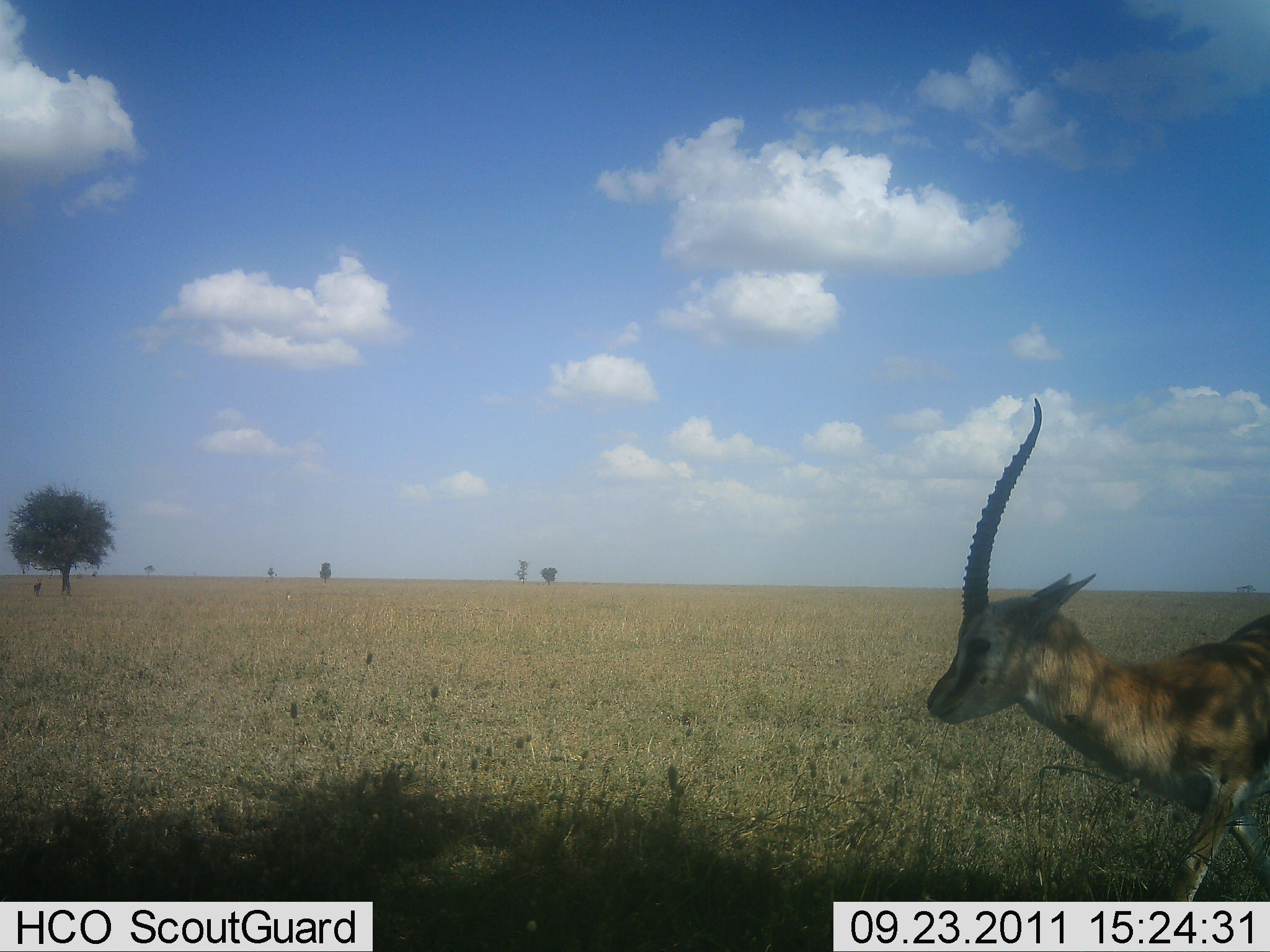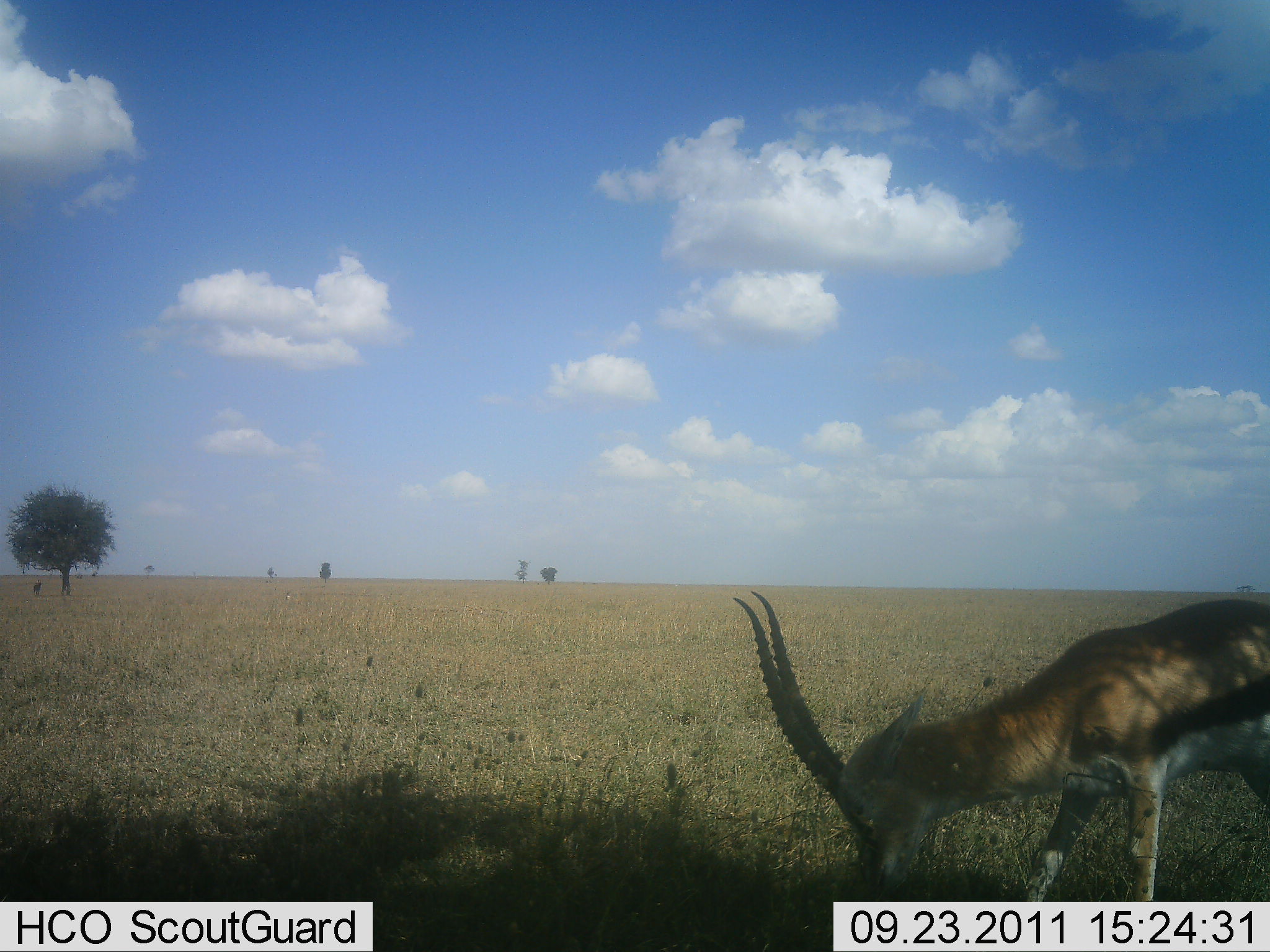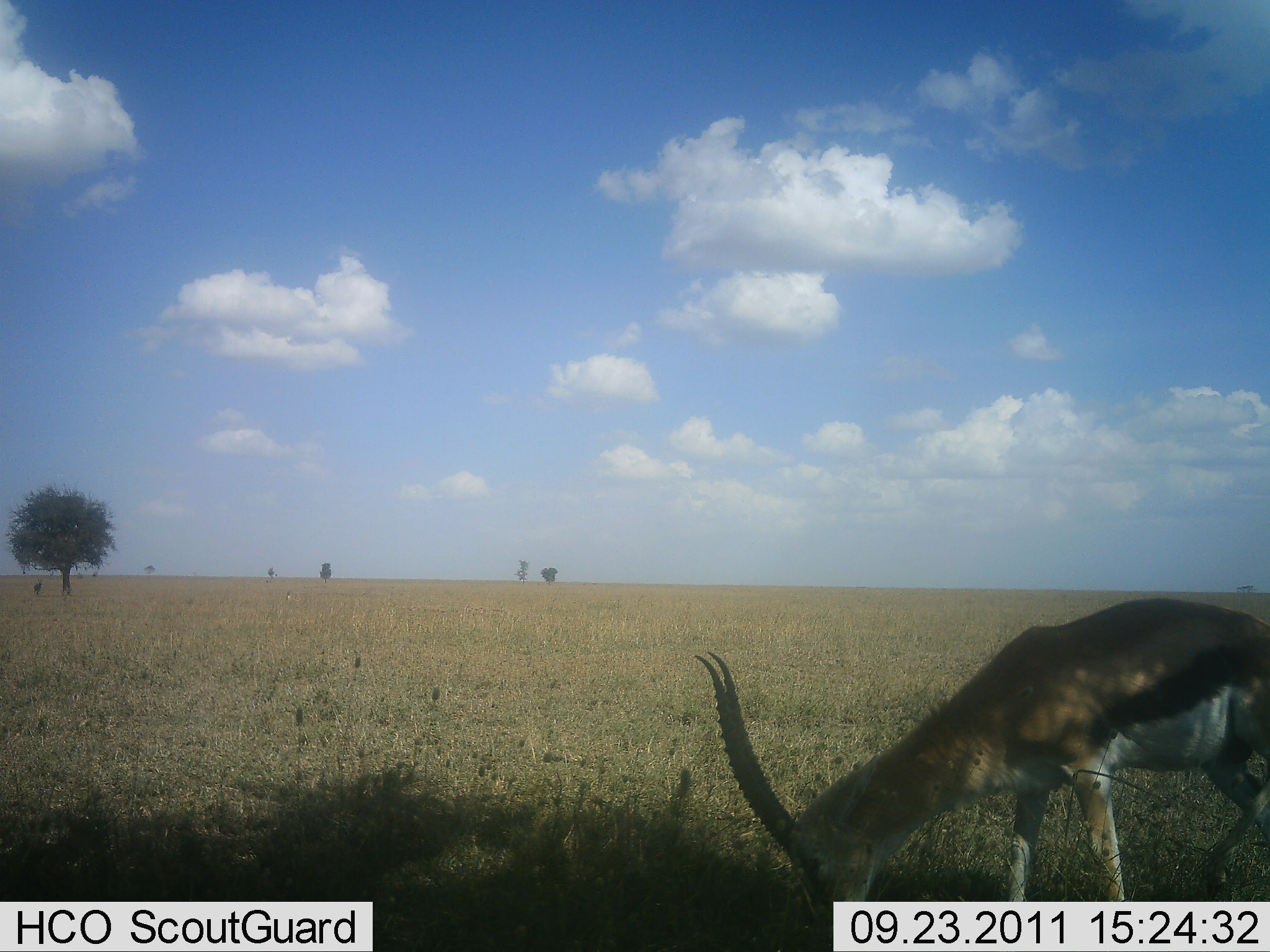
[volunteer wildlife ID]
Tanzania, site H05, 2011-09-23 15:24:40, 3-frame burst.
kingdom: Animalia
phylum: Chordata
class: Mammalia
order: Artiodactyla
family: Bovidae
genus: Eudorcas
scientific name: Eudorcas thomsonii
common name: thomson's gazelle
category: gazellethomsons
Gazellethomsons (thomson's gazelle) (Eudorcas thomsonii), count 1. Behavior (volunteer vote fractions): standing 23%, resting 0%, moving 23%, interacting 0%. Young present (vote fraction): 0%. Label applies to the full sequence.